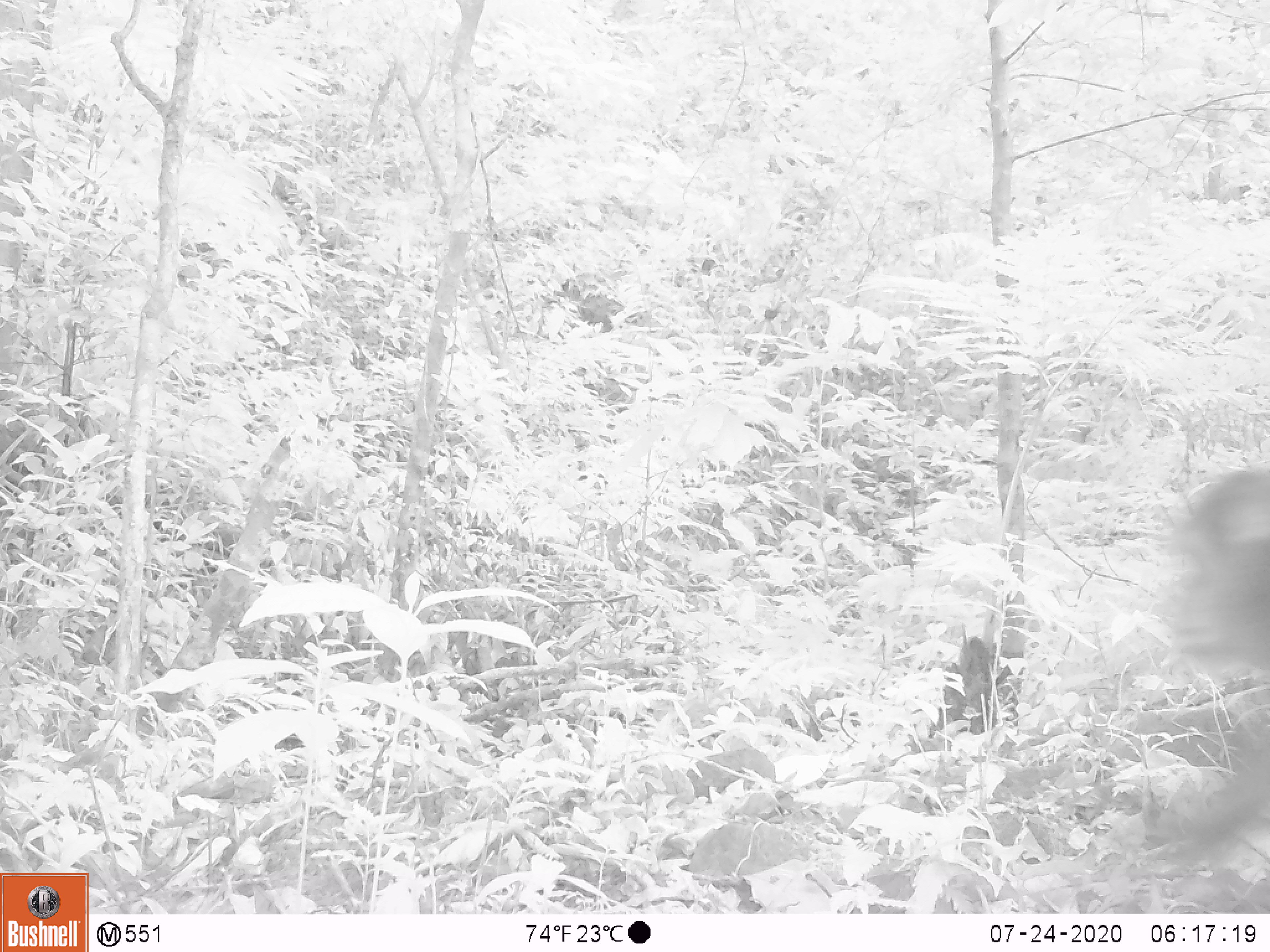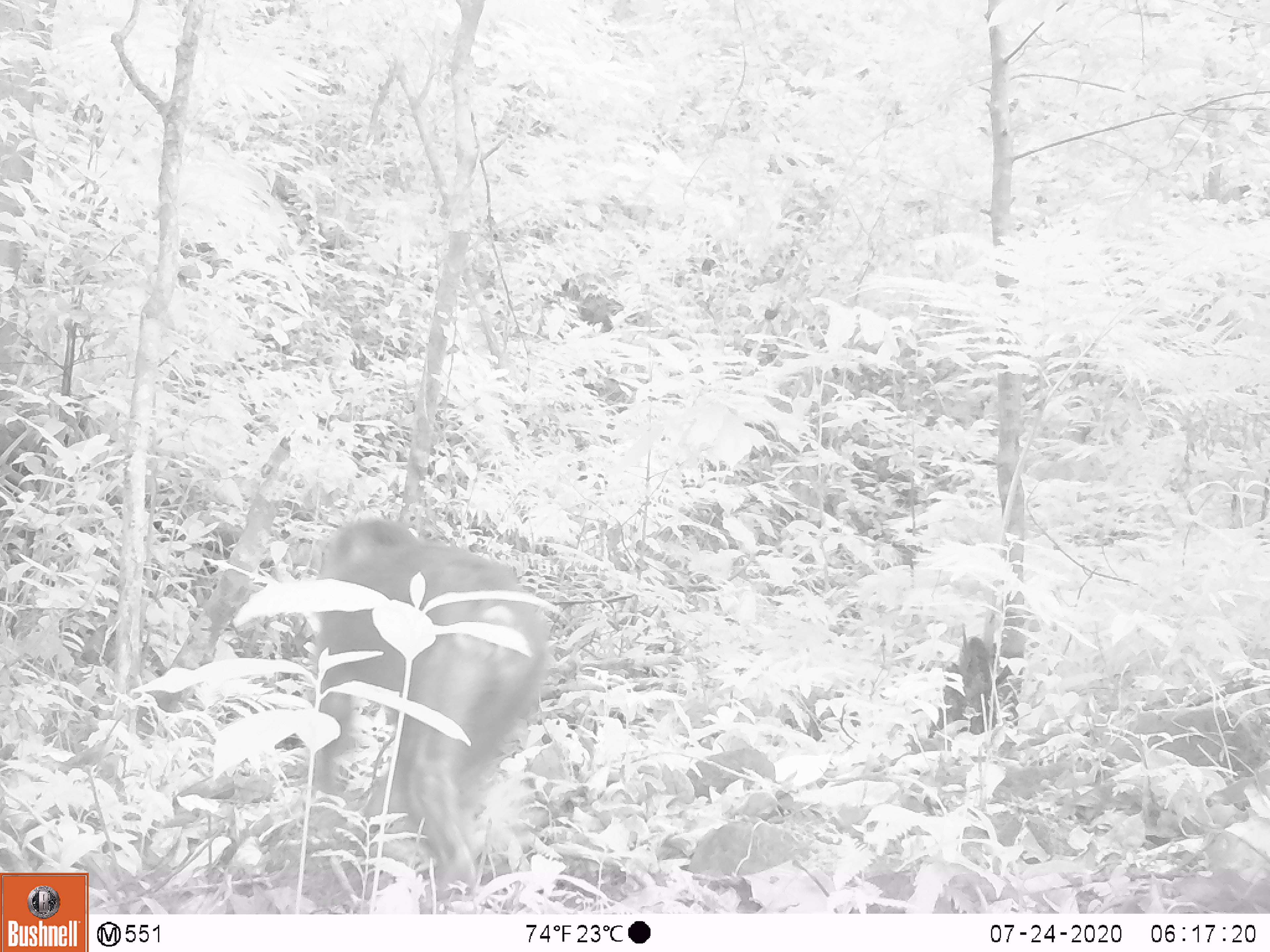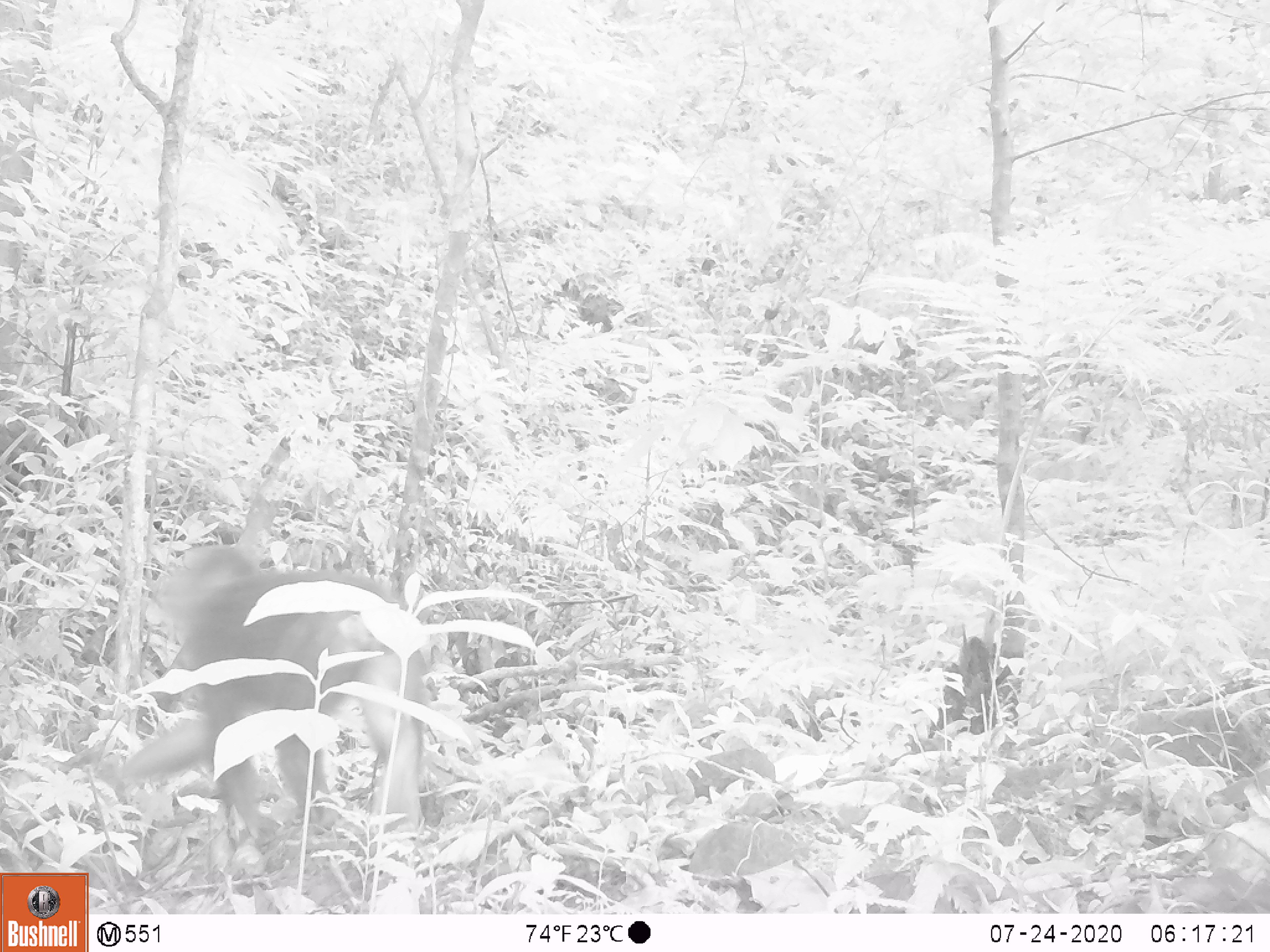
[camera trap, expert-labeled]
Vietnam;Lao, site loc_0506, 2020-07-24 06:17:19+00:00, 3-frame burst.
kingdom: Animalia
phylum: Chordata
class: Mammalia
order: Primates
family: Cercopithecidae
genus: Macaca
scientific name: Macaca arctoides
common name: stump-tailed macaque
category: stump tailed macaque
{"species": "stump tailed macaque (stump-tailed macaque) (Macaca arctoides)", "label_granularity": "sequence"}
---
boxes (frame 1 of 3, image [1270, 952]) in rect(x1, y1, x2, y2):
stump tailed macaque: rect(1152, 458, 1270, 908)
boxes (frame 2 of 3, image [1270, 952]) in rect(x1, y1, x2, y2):
stump tailed macaque: rect(306, 515, 553, 909)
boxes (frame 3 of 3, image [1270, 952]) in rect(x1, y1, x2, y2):
stump tailed macaque: rect(112, 541, 426, 849)